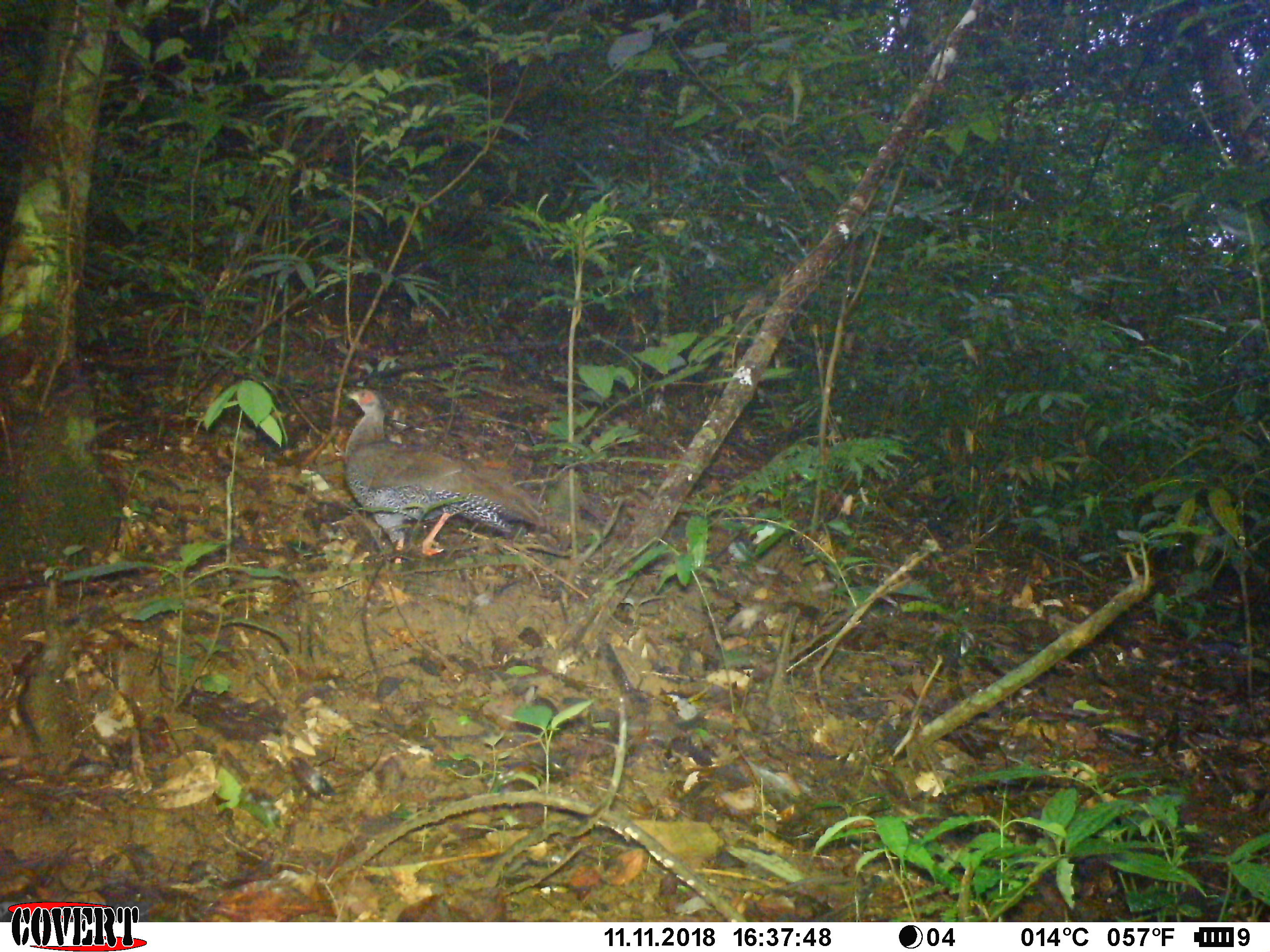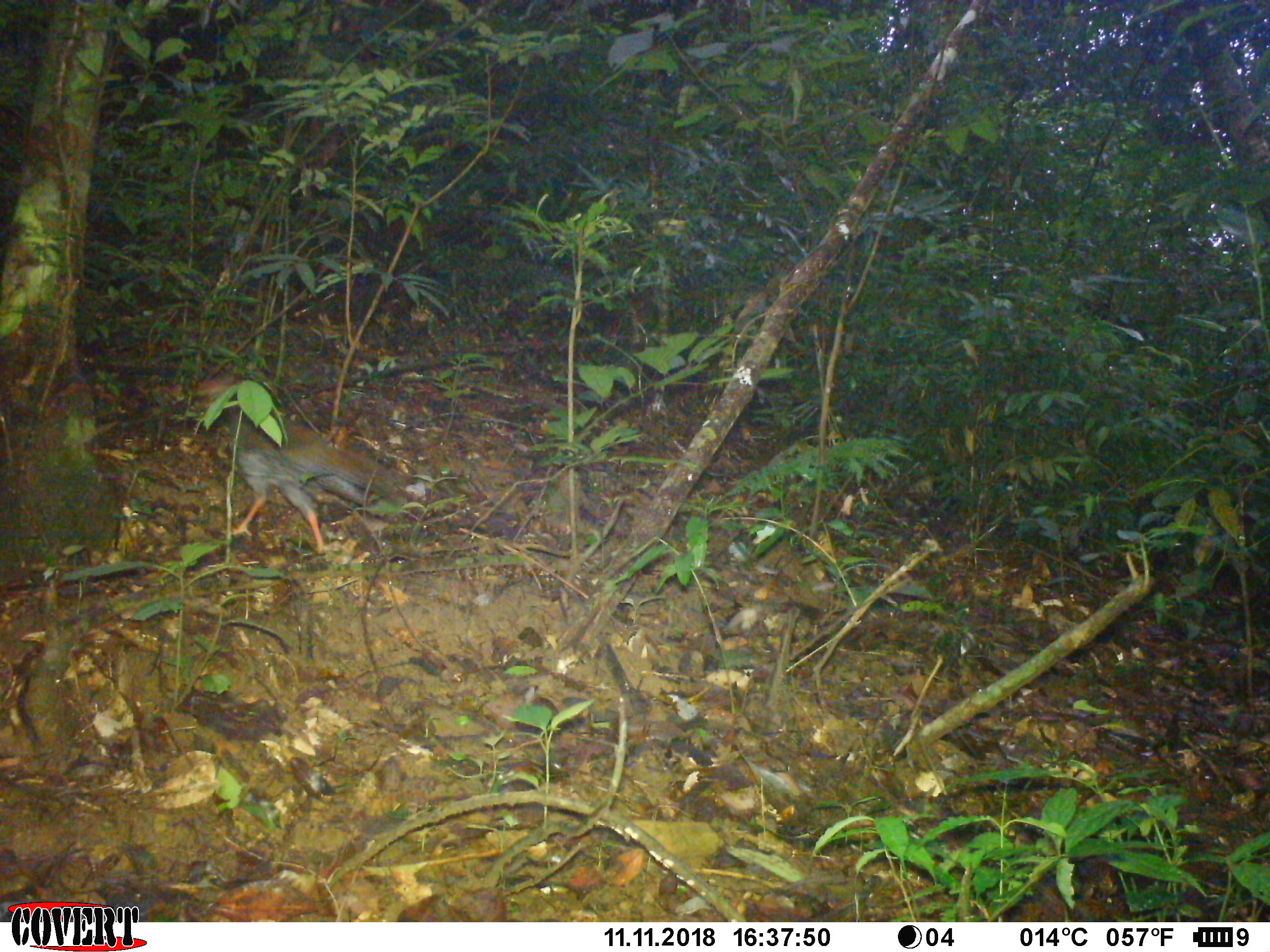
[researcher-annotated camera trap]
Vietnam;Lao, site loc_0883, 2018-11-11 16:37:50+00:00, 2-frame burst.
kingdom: Animalia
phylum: Chordata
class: Aves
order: Galliformes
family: Phasianidae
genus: Lophura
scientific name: Lophura nycthemera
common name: silver pheasant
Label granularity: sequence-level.